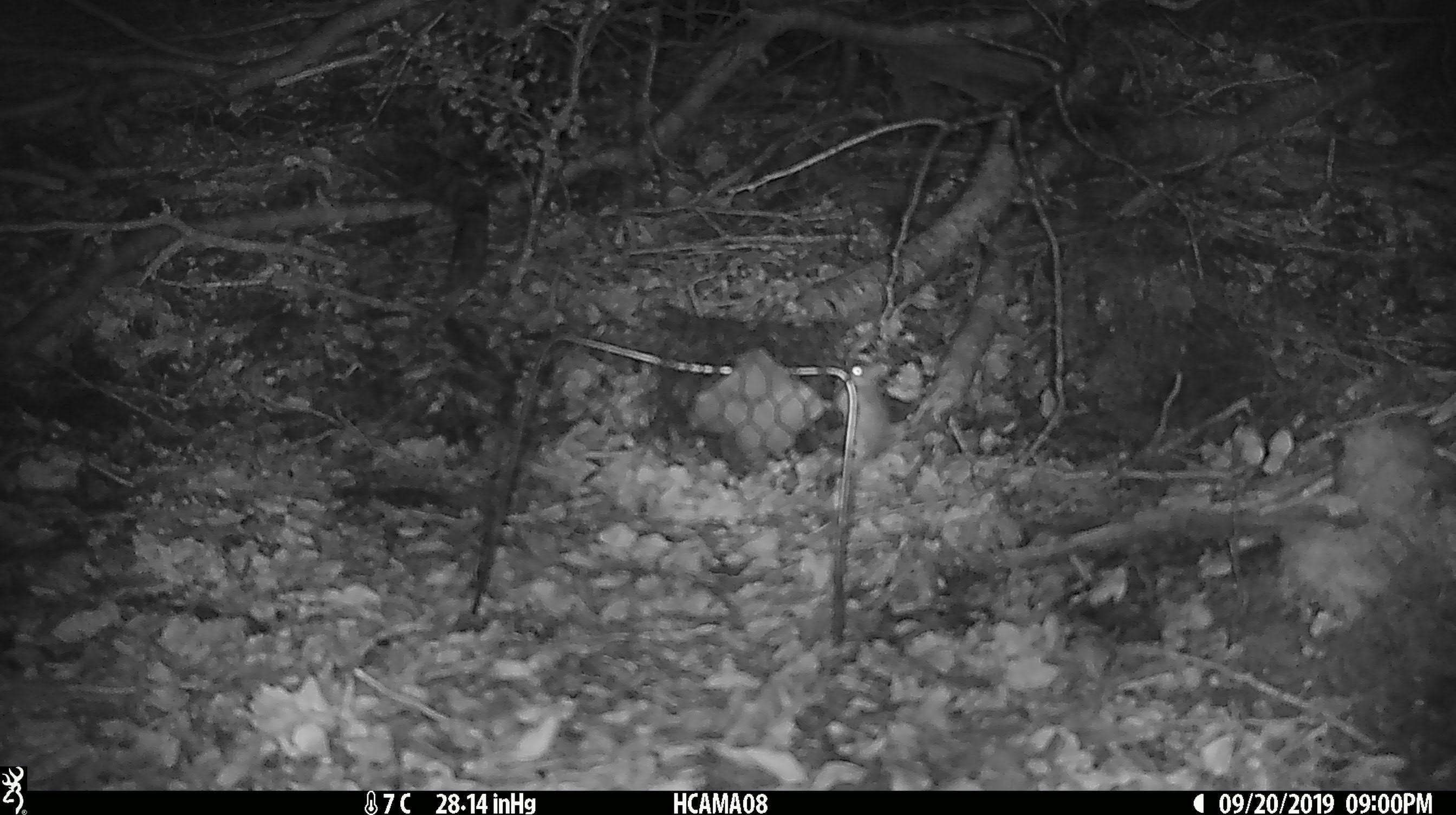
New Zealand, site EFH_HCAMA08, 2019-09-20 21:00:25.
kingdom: Animalia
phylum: Chordata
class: Mammalia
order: Rodentia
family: Muridae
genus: Mus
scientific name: Mus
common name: mouse